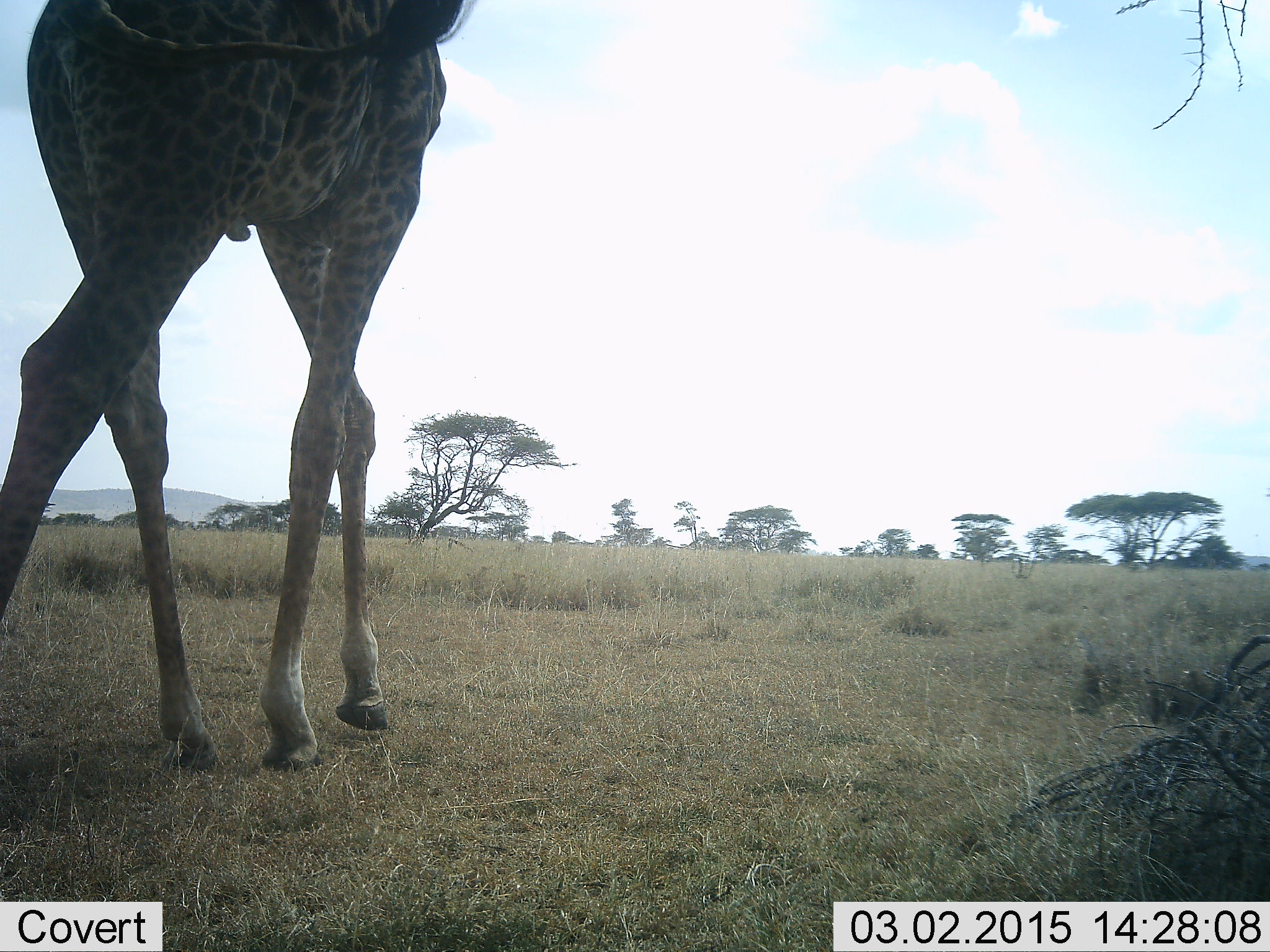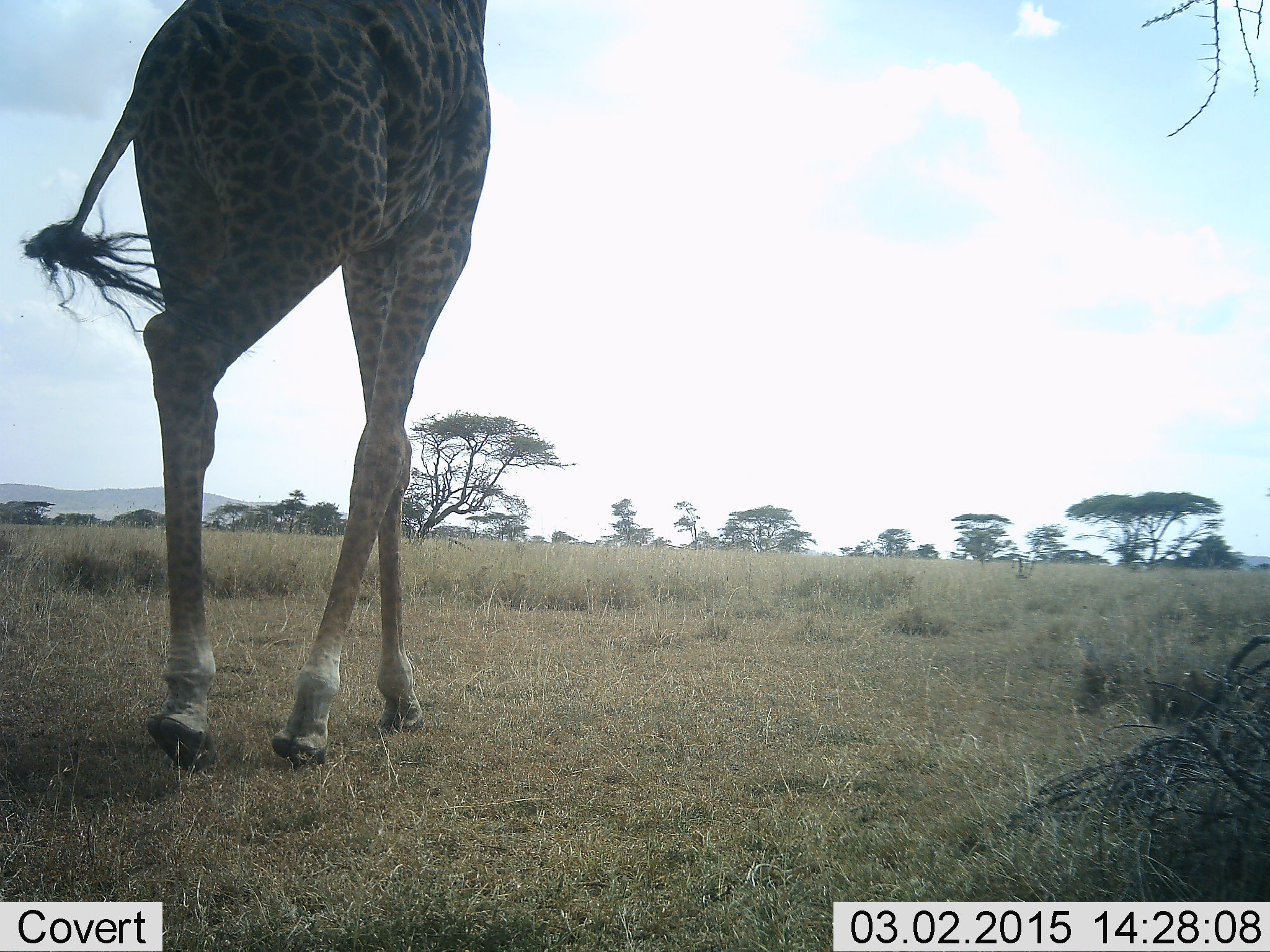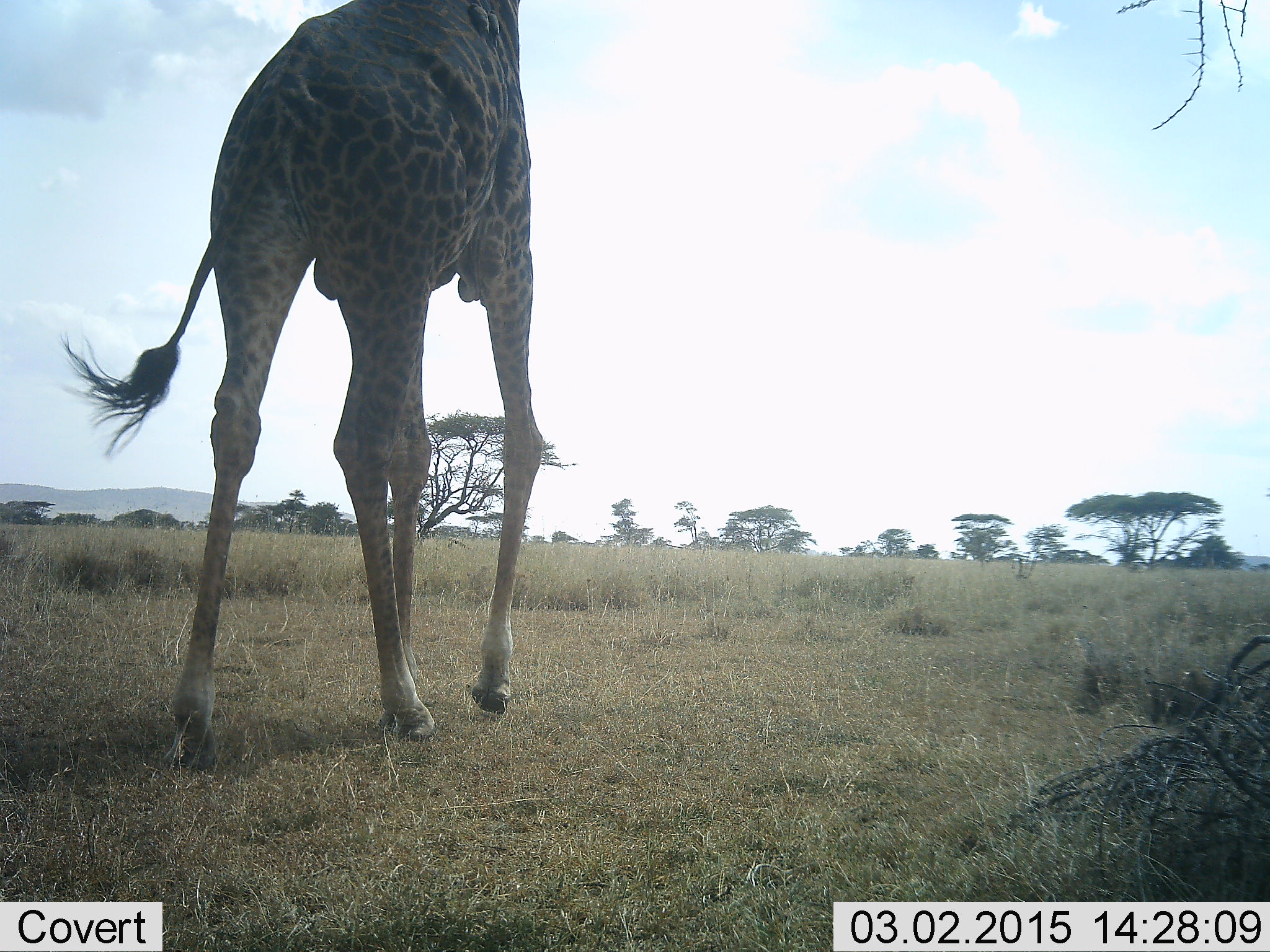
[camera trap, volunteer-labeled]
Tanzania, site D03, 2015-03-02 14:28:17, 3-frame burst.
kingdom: Animalia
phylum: Chordata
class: Mammalia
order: Artiodactyla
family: Giraffidae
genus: Giraffa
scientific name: Giraffa camelopardalis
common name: giraffe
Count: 1.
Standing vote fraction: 0%.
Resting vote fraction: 0%.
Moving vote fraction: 100%.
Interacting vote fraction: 0%.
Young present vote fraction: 0%.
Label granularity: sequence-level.